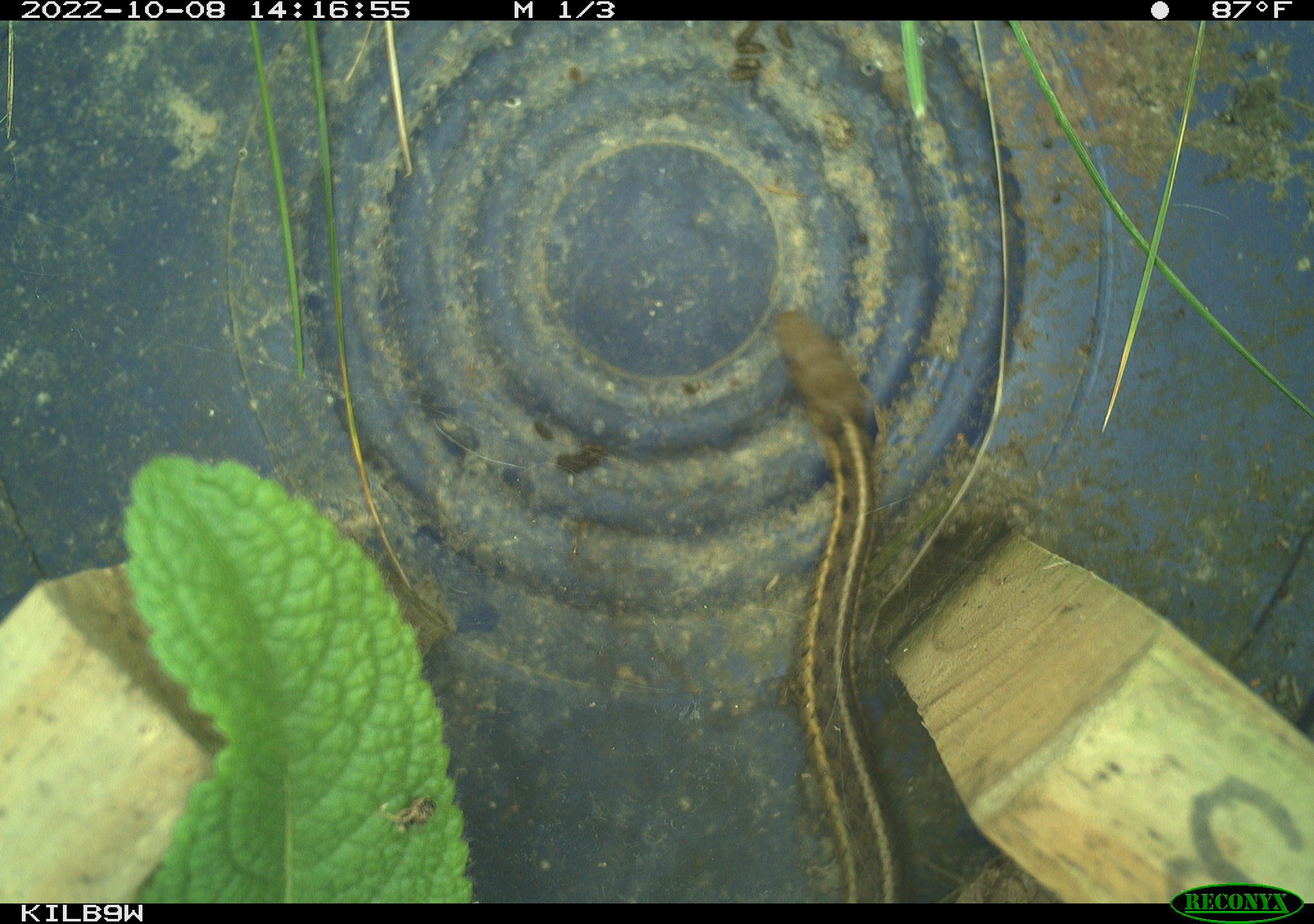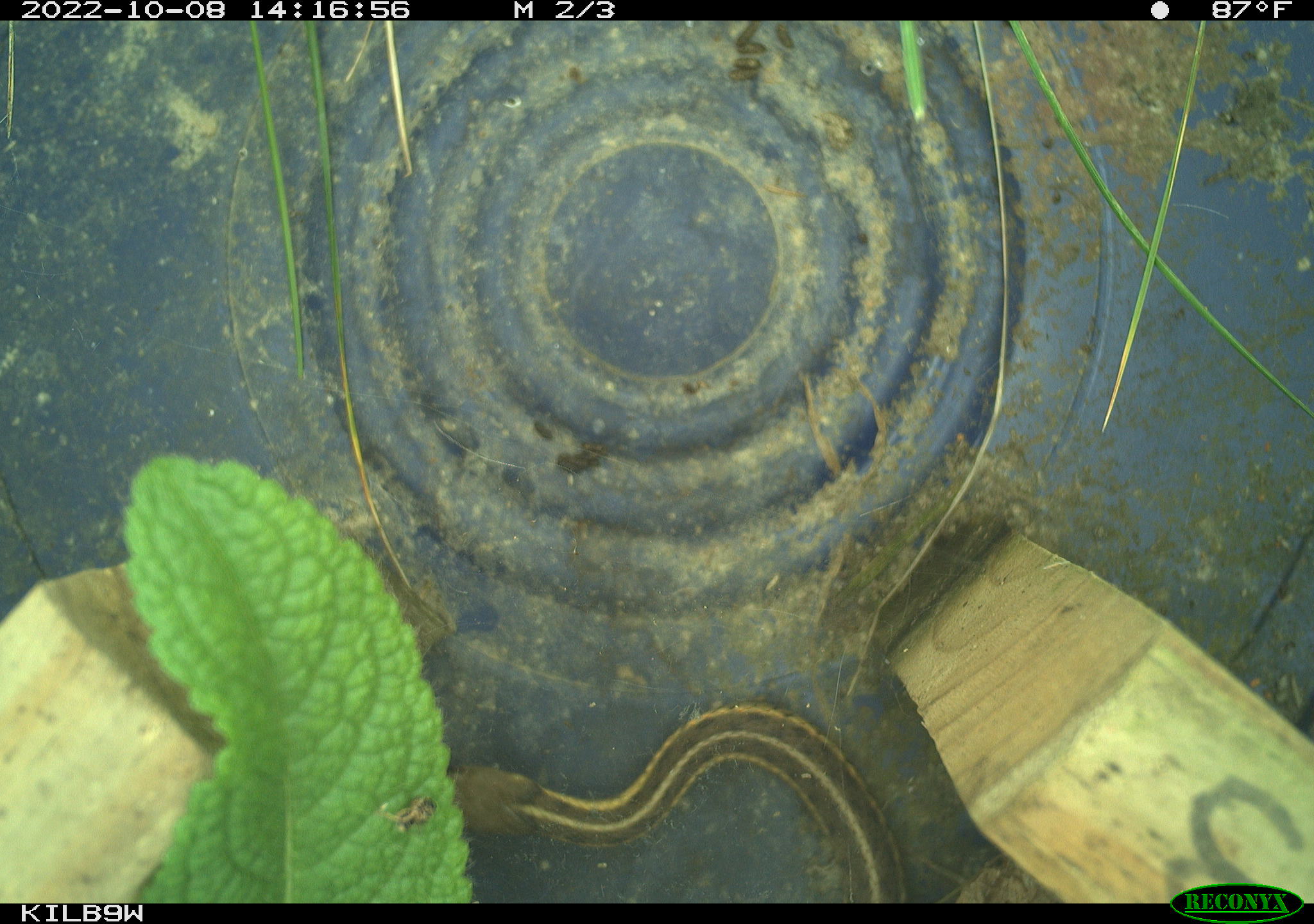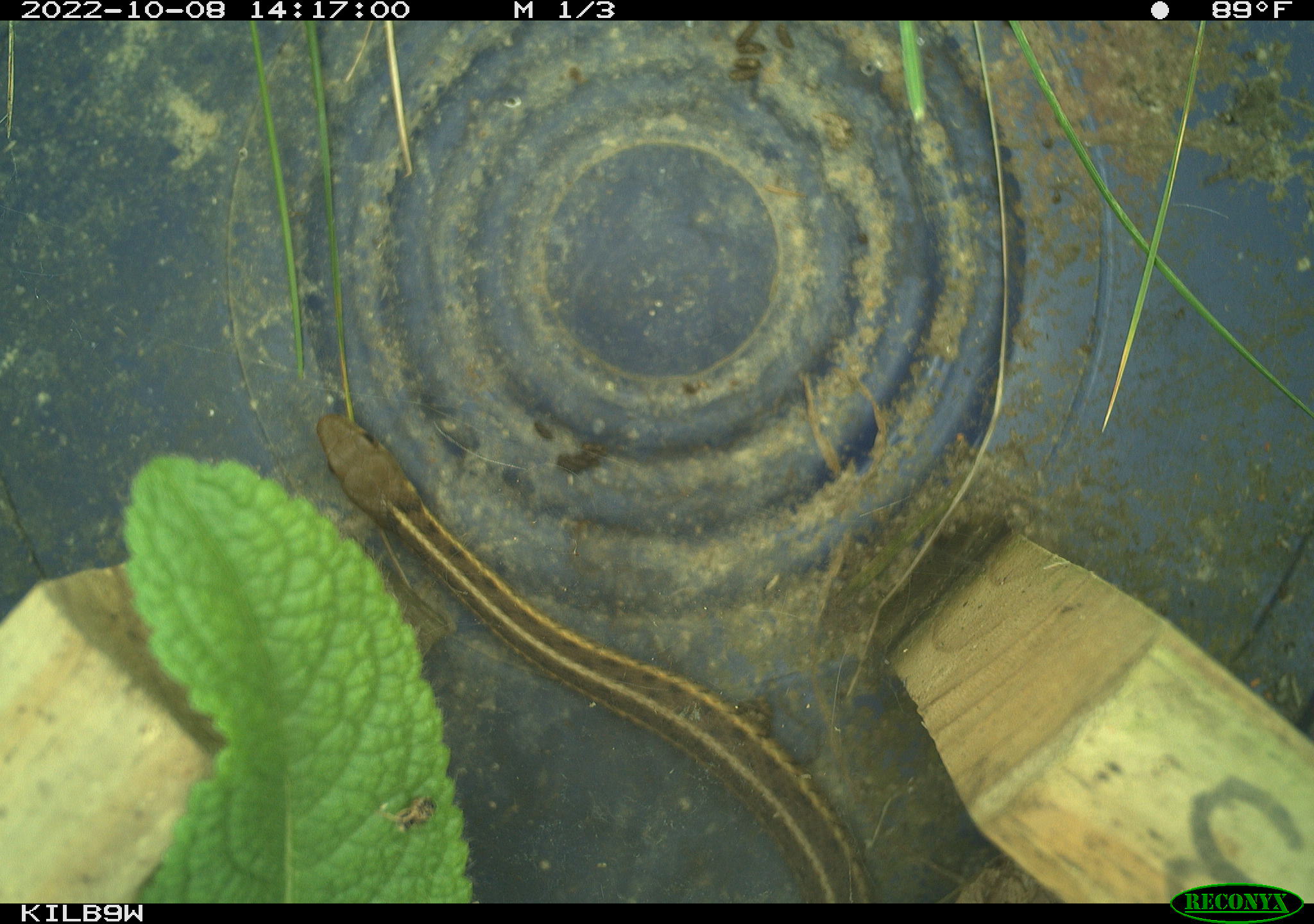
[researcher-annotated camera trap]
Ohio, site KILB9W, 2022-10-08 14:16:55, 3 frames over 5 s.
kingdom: Animalia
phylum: Chordata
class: Reptilia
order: Squamata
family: Colubridae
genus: Thamnophis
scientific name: Thamnophis sirtalis sirtalis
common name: eastern gartersnake